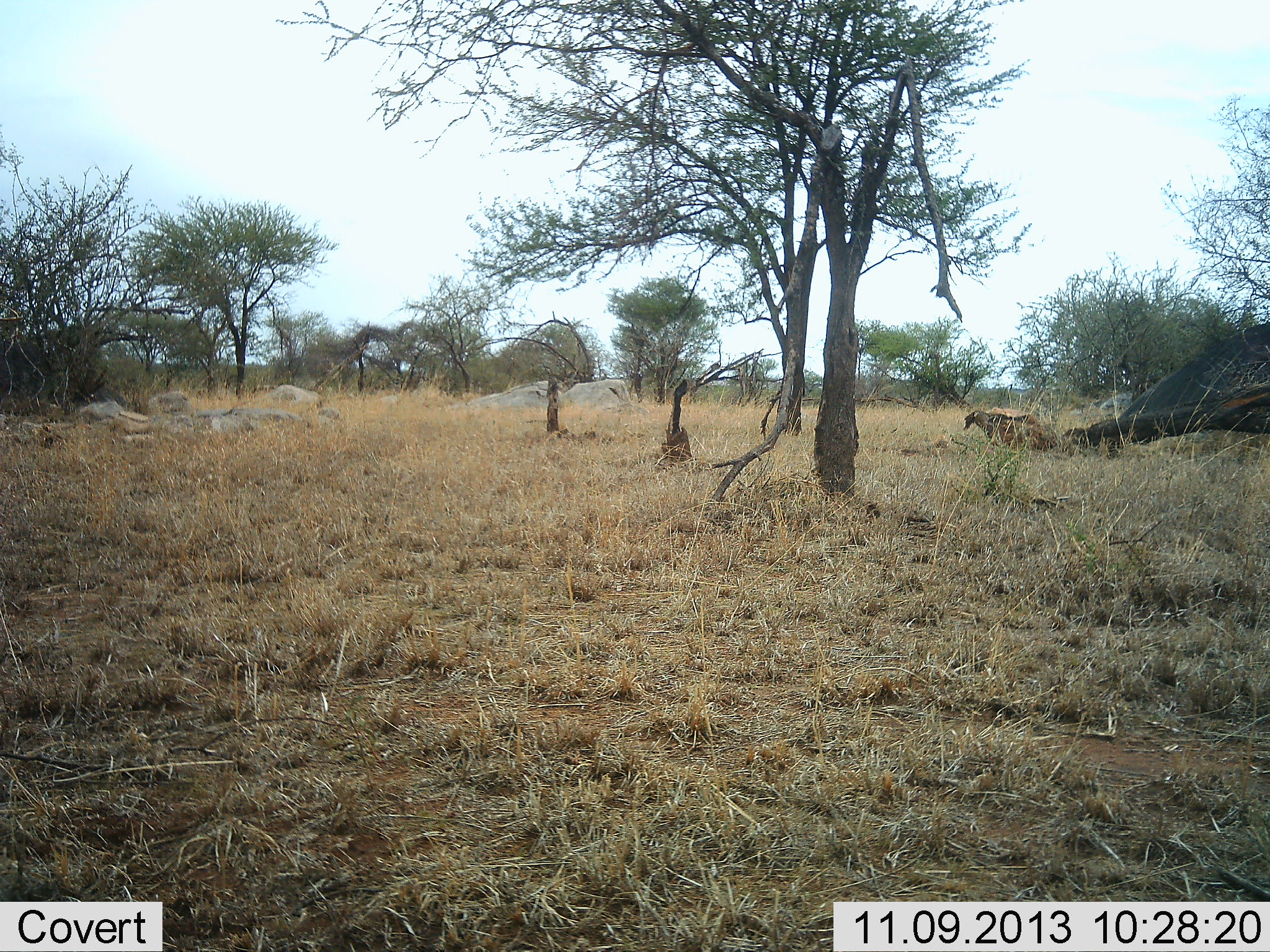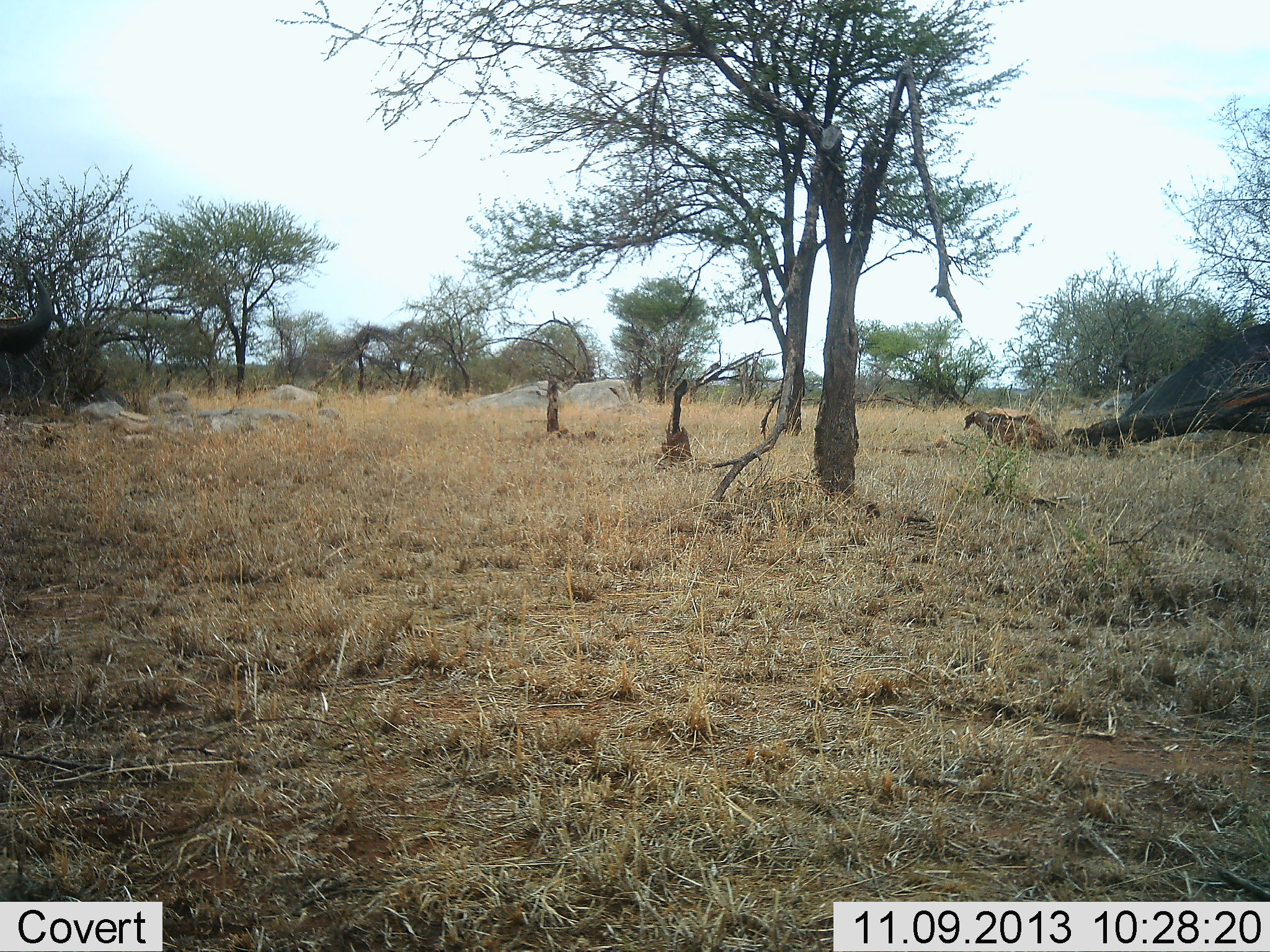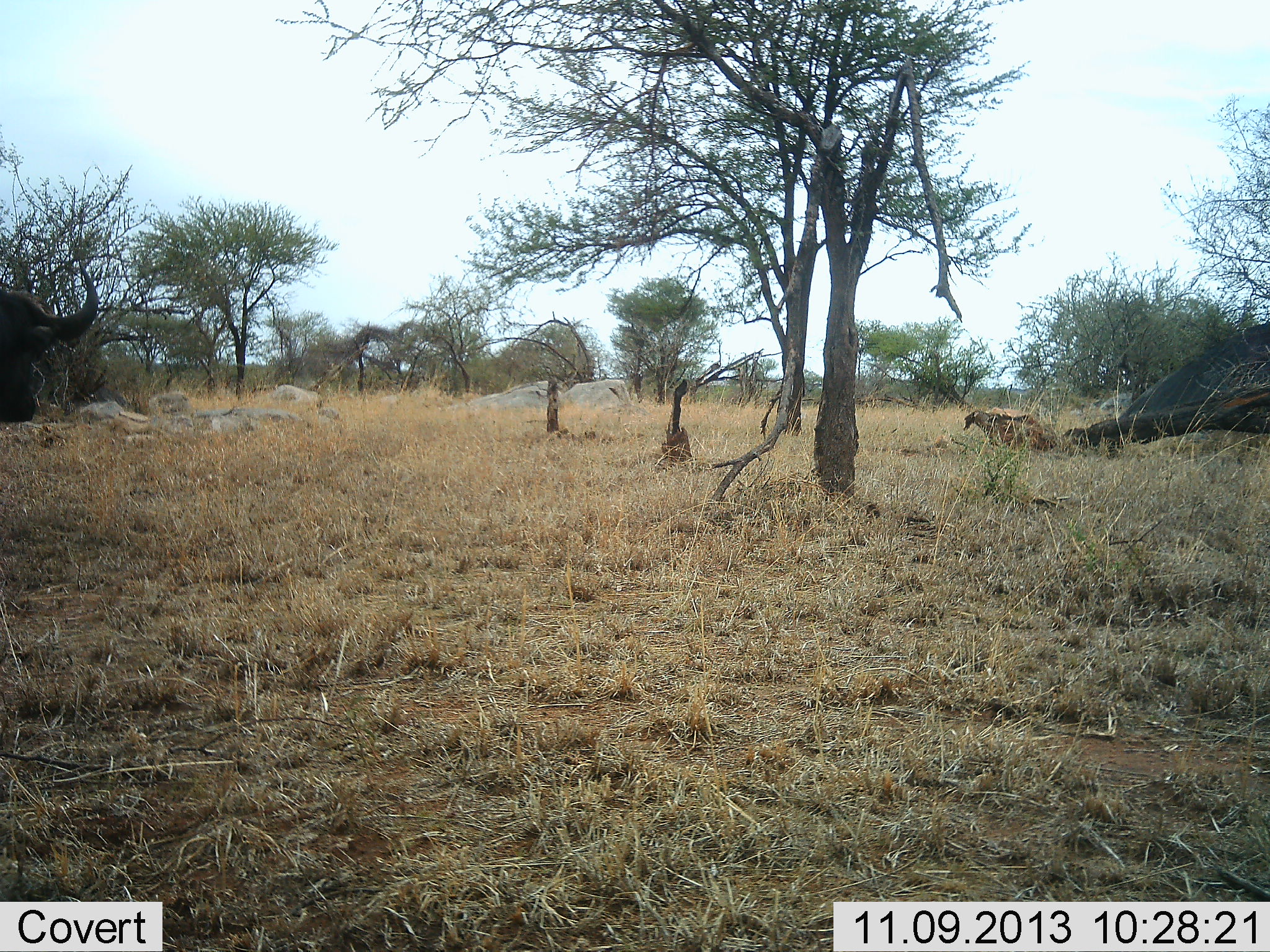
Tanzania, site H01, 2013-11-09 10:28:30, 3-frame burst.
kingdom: Animalia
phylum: Chordata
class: Mammalia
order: Artiodactyla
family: Bovidae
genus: Syncerus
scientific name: Syncerus caffer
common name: cape buffalo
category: buffalo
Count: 1.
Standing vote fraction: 0%.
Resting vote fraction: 0%.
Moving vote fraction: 100%.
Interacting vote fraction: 0%.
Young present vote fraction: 0%.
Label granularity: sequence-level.